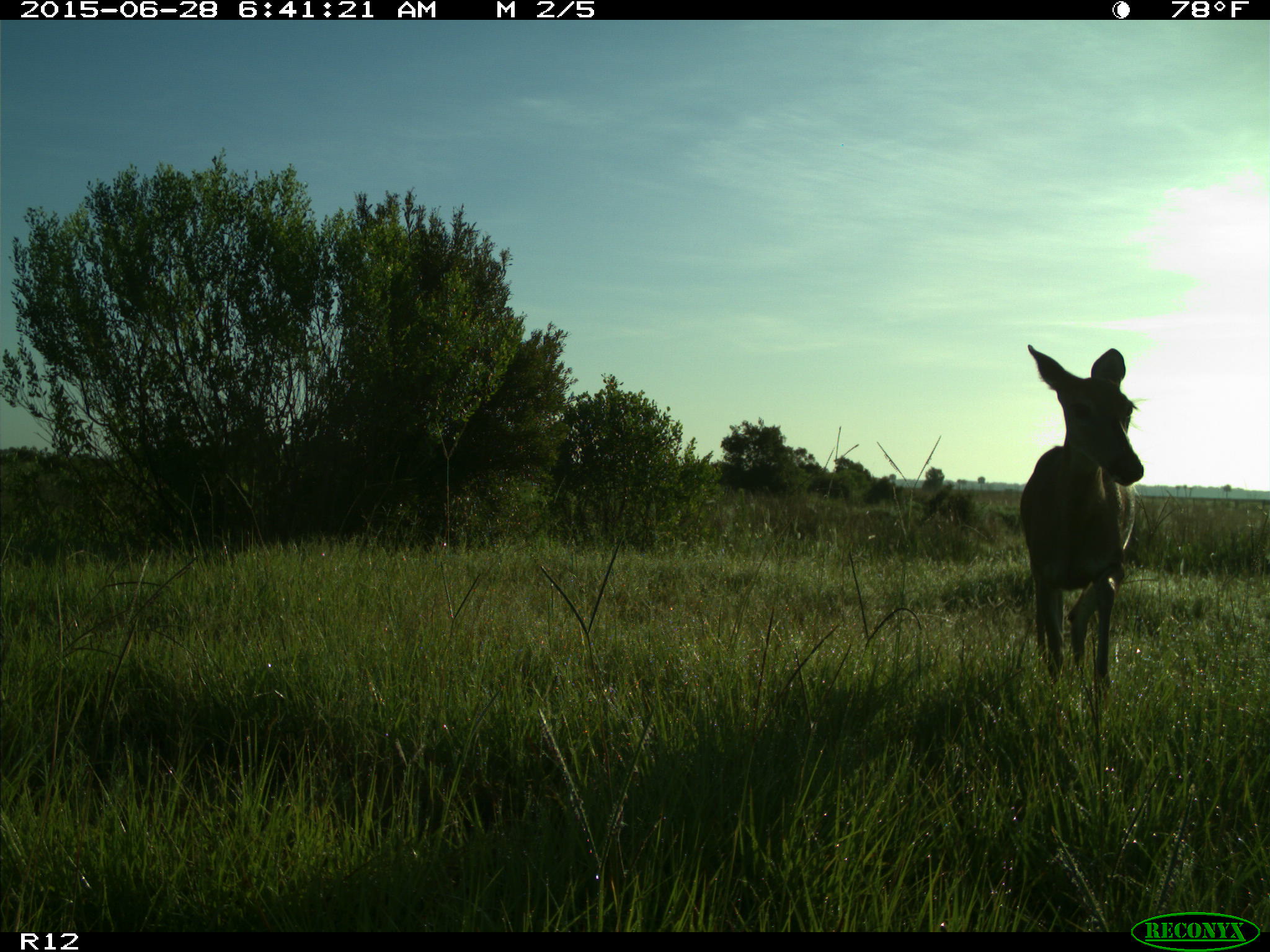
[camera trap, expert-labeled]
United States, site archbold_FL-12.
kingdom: Animalia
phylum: Chordata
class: Mammalia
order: Artiodactyla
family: Cervidae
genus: Odocoileus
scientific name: Odocoileus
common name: deer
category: unidentified deer